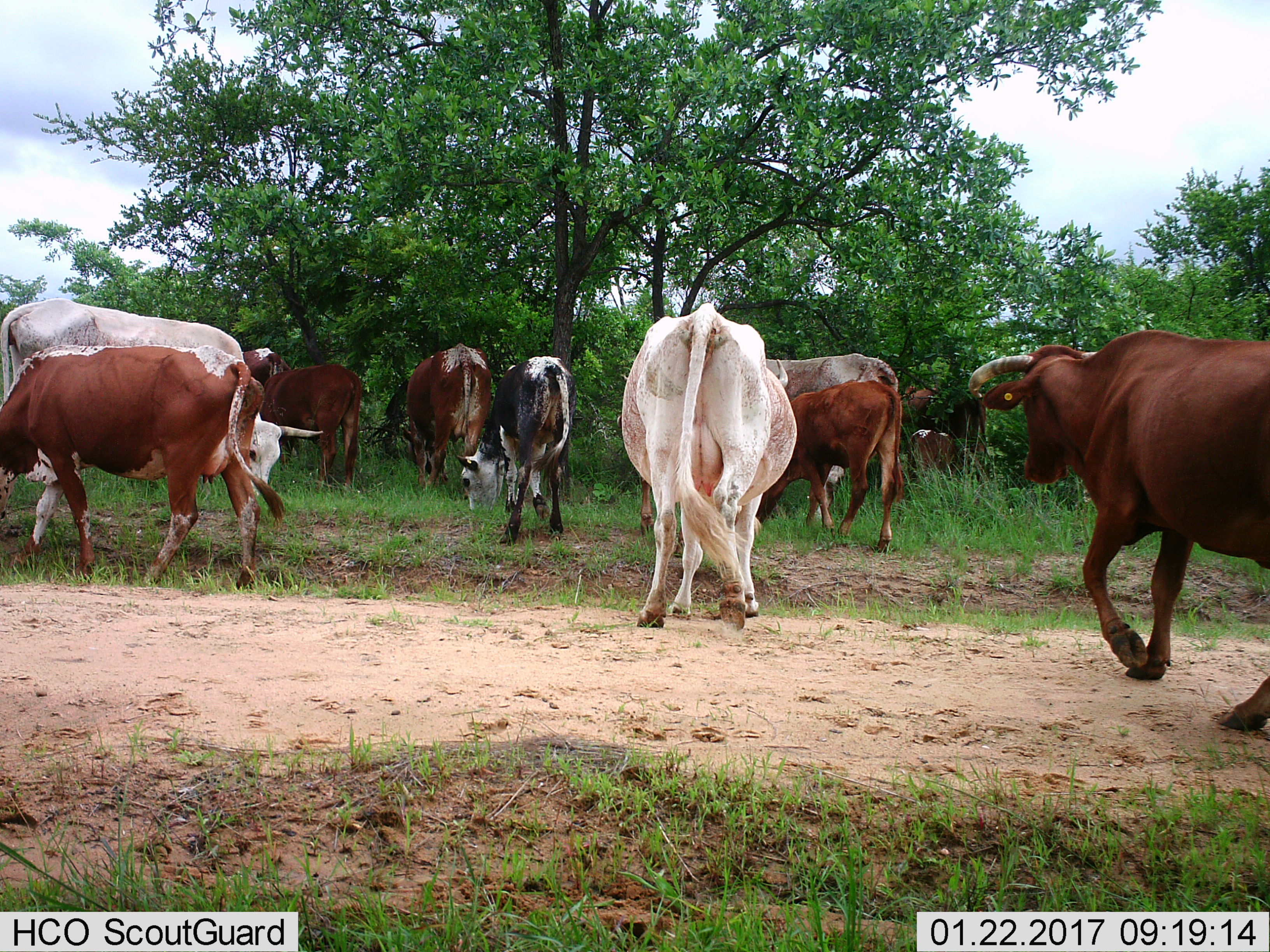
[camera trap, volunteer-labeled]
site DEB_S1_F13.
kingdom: Animalia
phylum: Chordata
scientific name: Vertebrata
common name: domestic animal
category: domesticanimal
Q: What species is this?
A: Domesticanimal (domestic animal) (Vertebrata).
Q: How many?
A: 11-50.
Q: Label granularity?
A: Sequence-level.